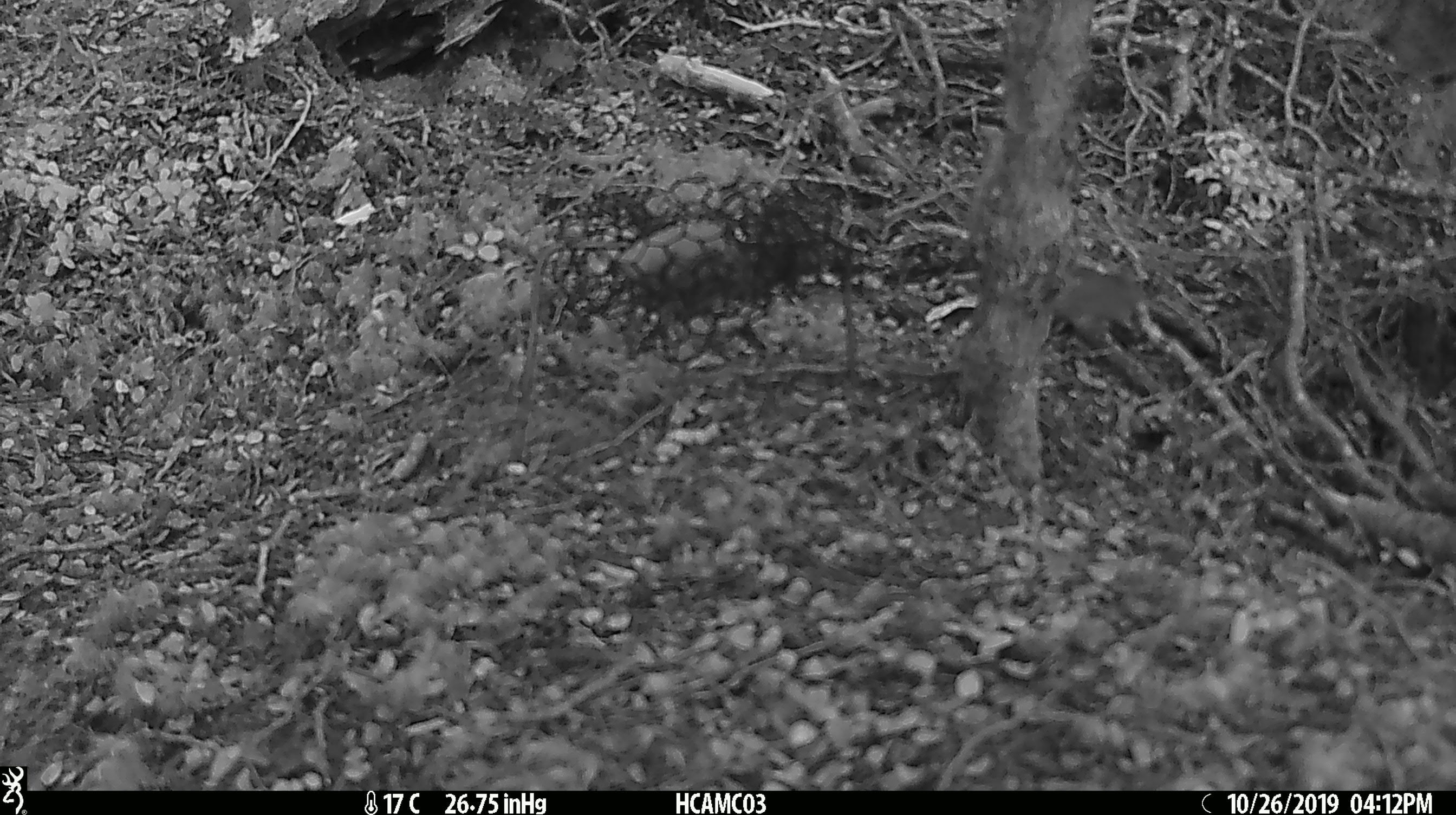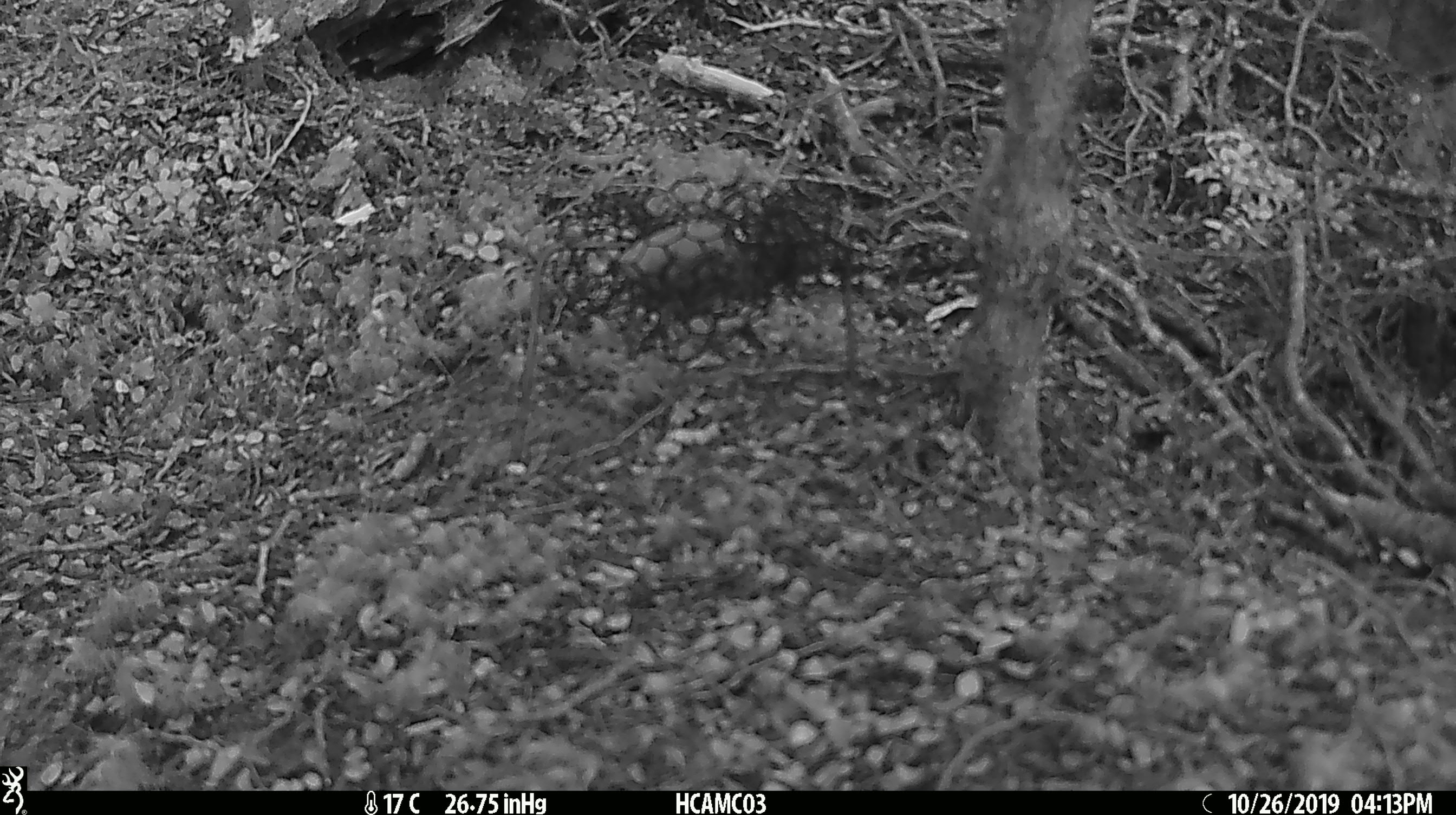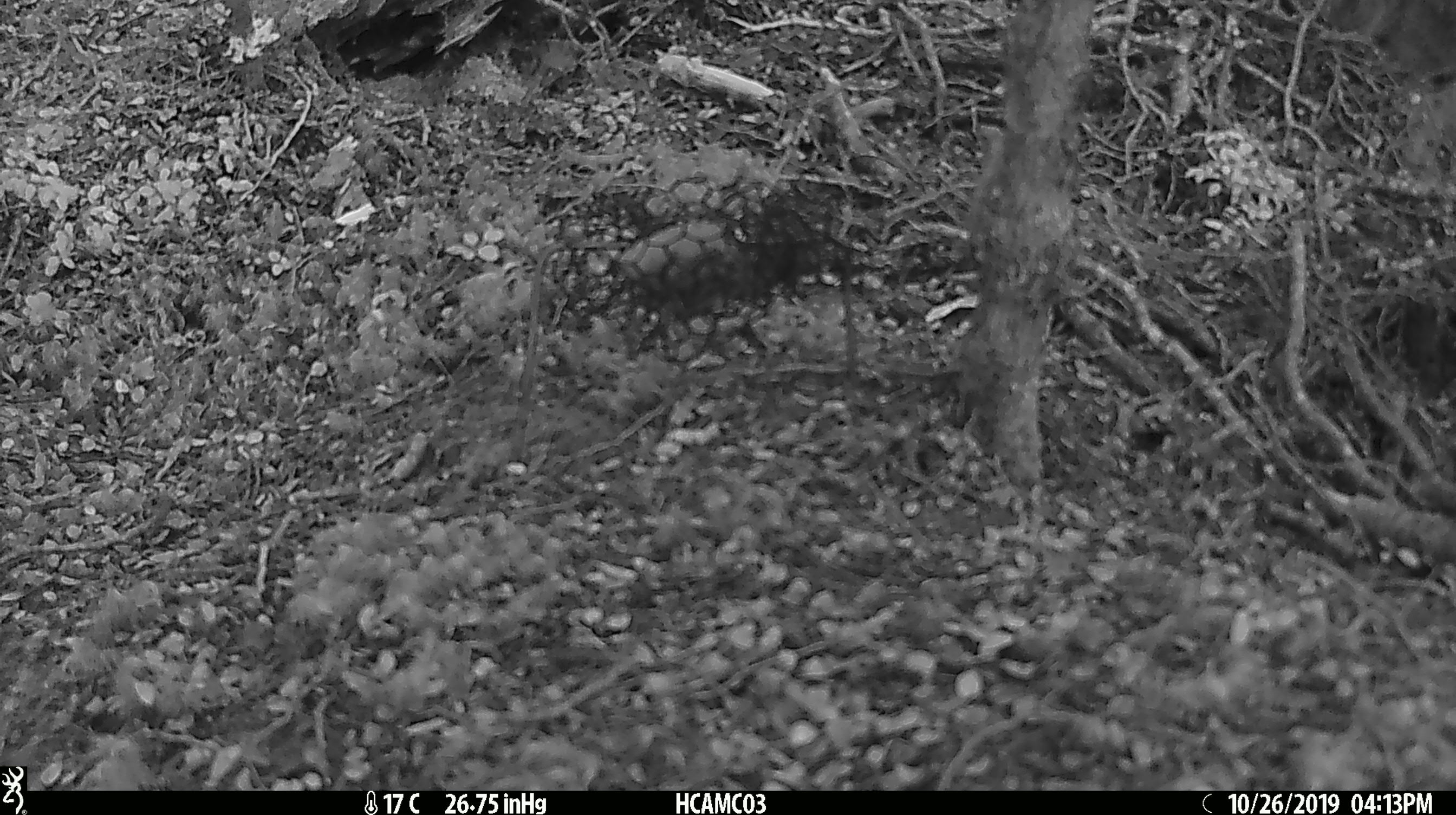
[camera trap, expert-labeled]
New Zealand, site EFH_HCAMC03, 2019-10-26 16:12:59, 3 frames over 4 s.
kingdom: Animalia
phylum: Chordata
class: Mammalia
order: Rodentia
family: Muridae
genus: Mus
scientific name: Mus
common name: mouse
Mouse (Mus).